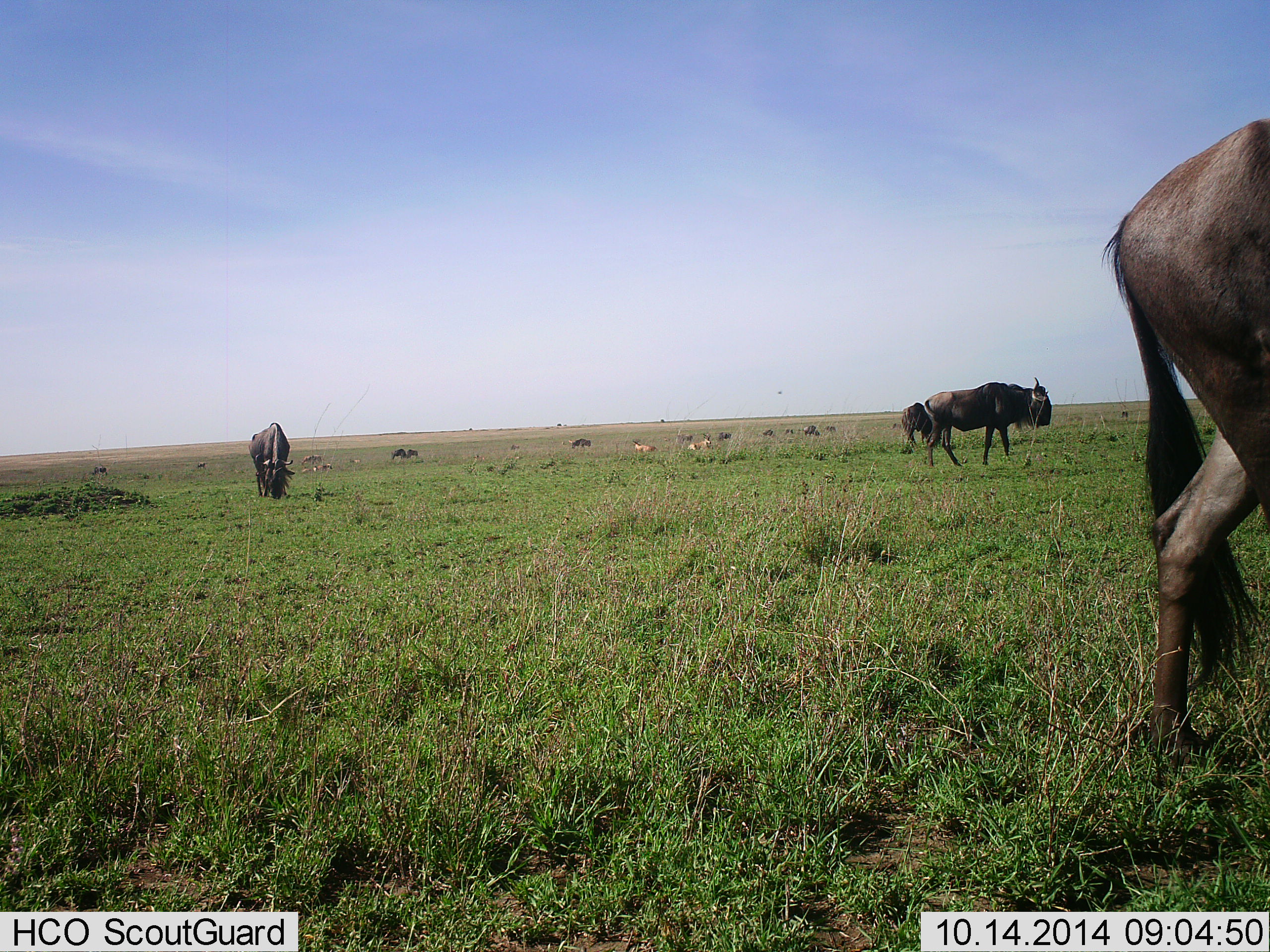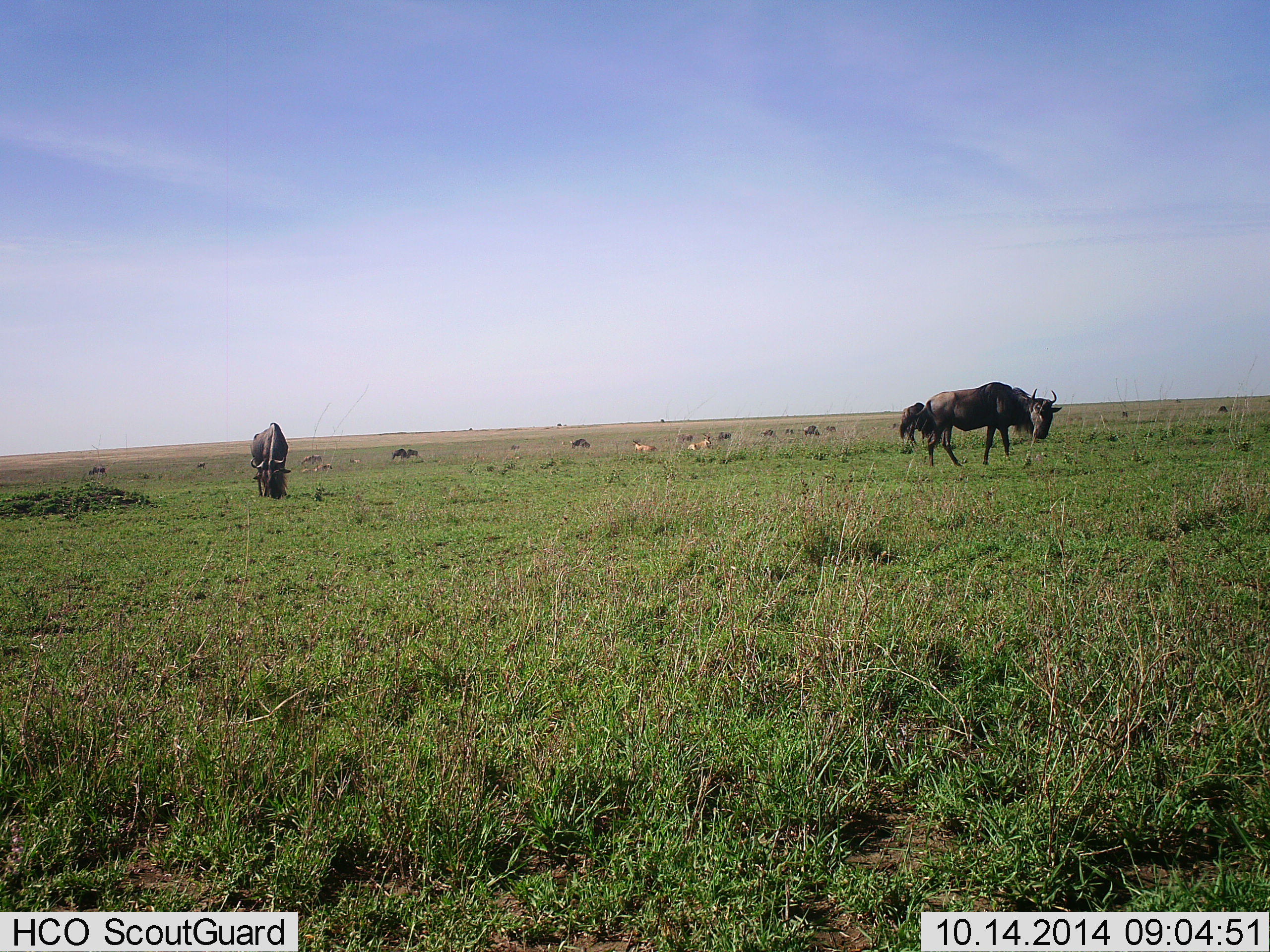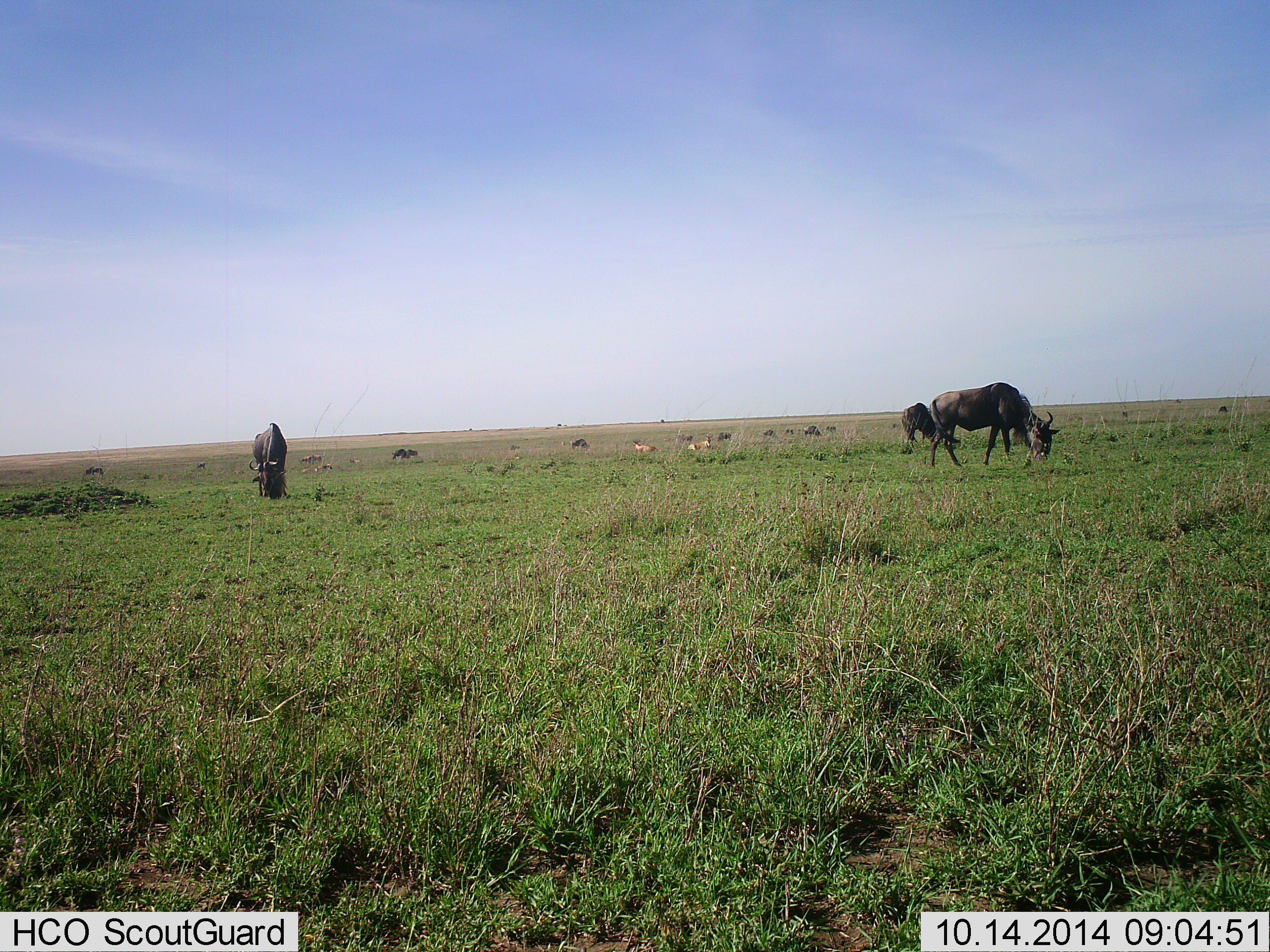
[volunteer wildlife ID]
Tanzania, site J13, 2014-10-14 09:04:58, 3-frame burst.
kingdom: Animalia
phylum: Chordata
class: Mammalia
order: Artiodactyla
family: Bovidae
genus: Connochaetes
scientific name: Connochaetes taurinus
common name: blue wildebeest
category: wildebeest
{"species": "wildebeest (blue wildebeest) (Connochaetes taurinus)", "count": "4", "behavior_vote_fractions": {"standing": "50%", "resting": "8%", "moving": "67%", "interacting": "0%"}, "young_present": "0%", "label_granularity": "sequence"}